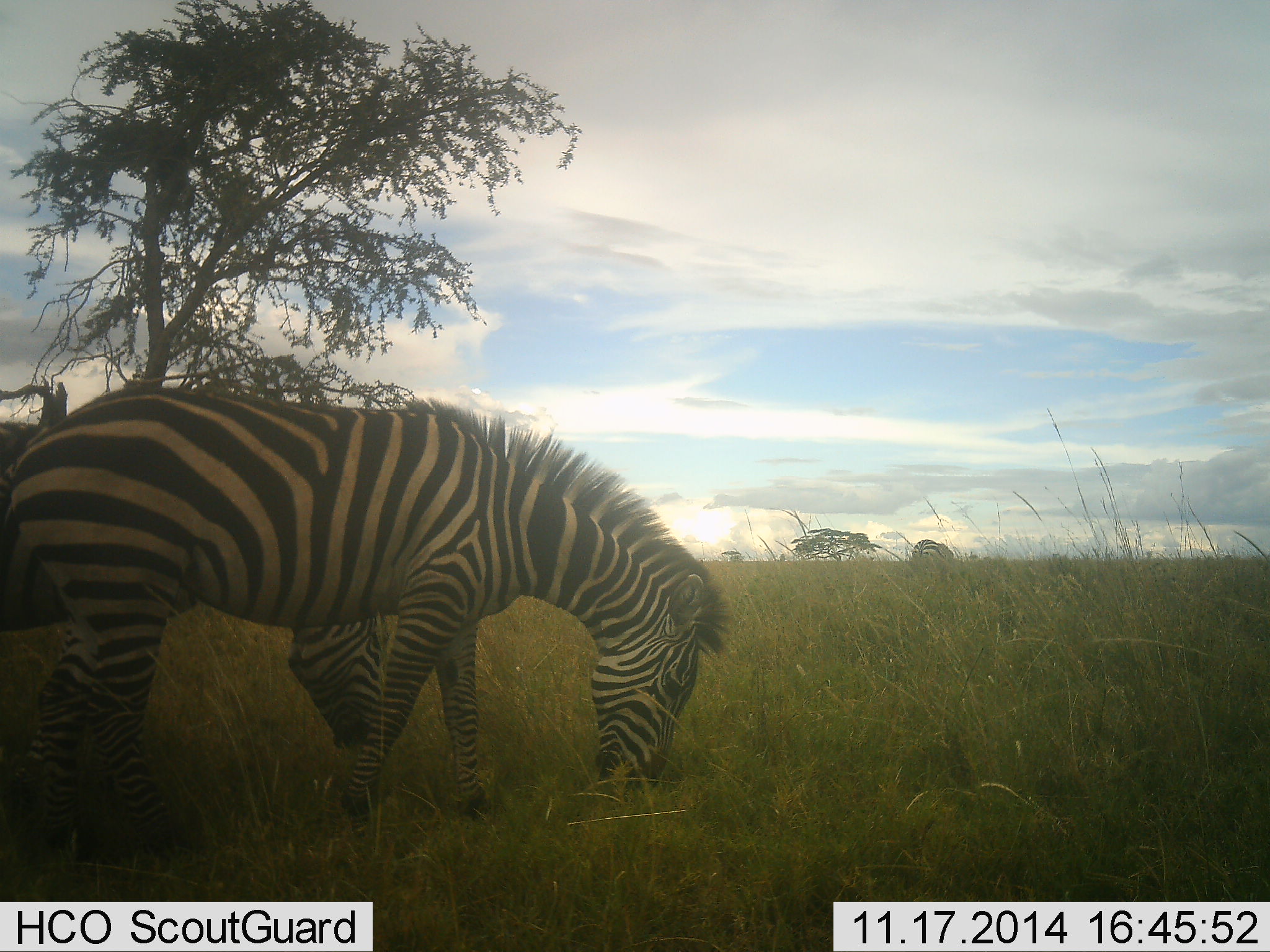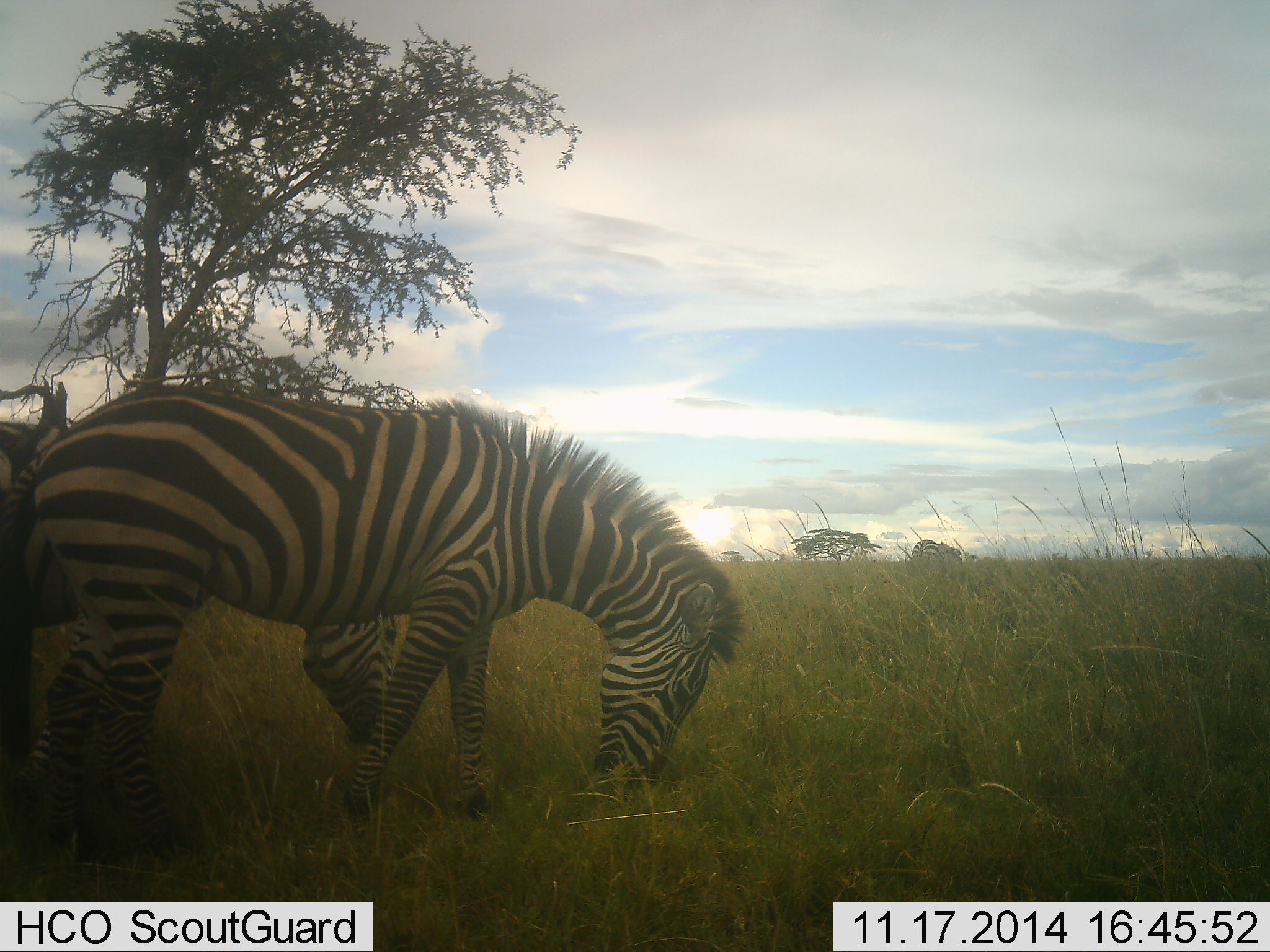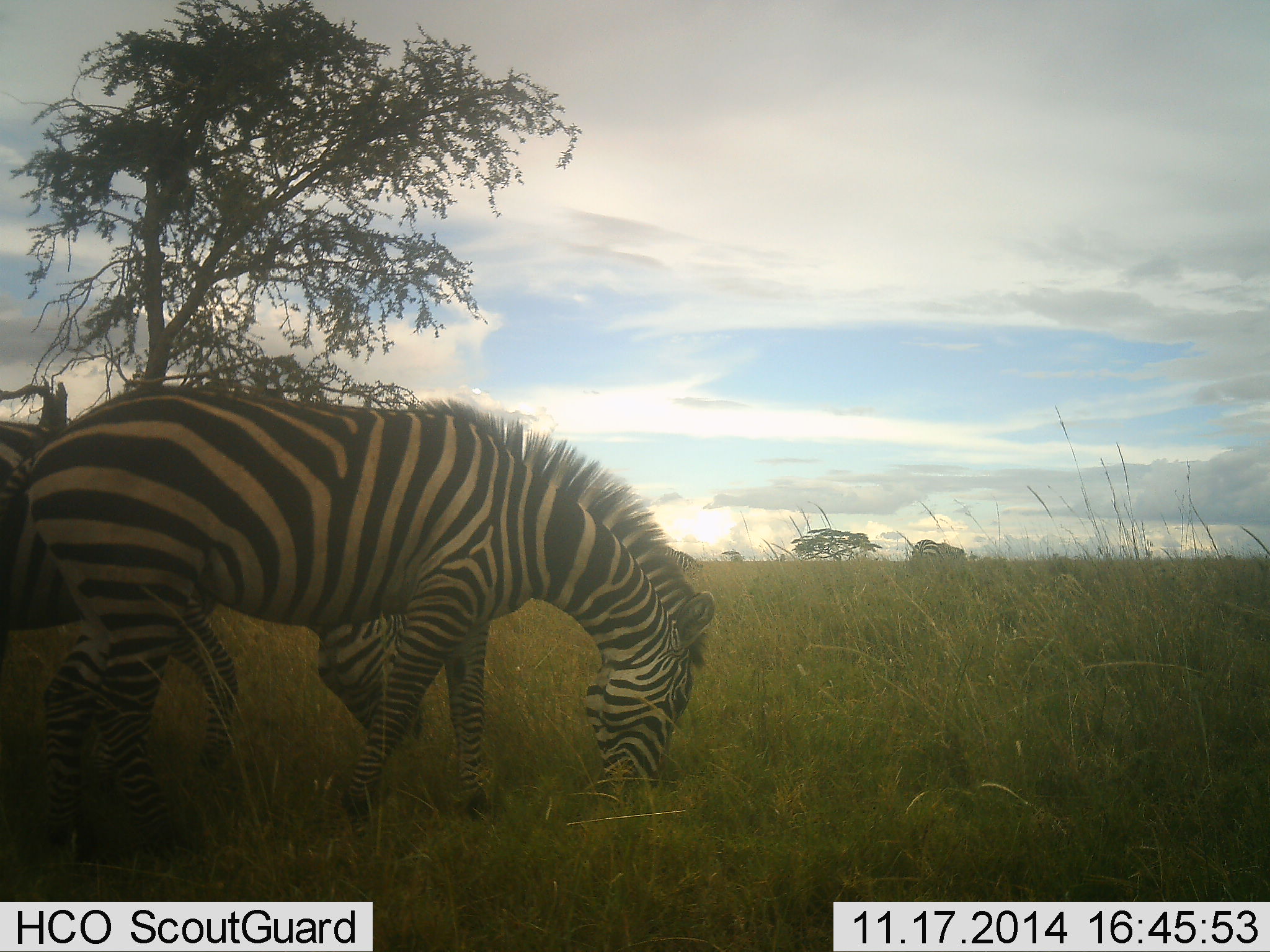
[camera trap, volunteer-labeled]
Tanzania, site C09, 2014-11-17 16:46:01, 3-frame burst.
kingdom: Animalia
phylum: Chordata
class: Mammalia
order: Perissodactyla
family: Equidae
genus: Equus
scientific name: Equus quagga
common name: plains zebra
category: zebra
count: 2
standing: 20%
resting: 0%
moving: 0%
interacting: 0%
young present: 0%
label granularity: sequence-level